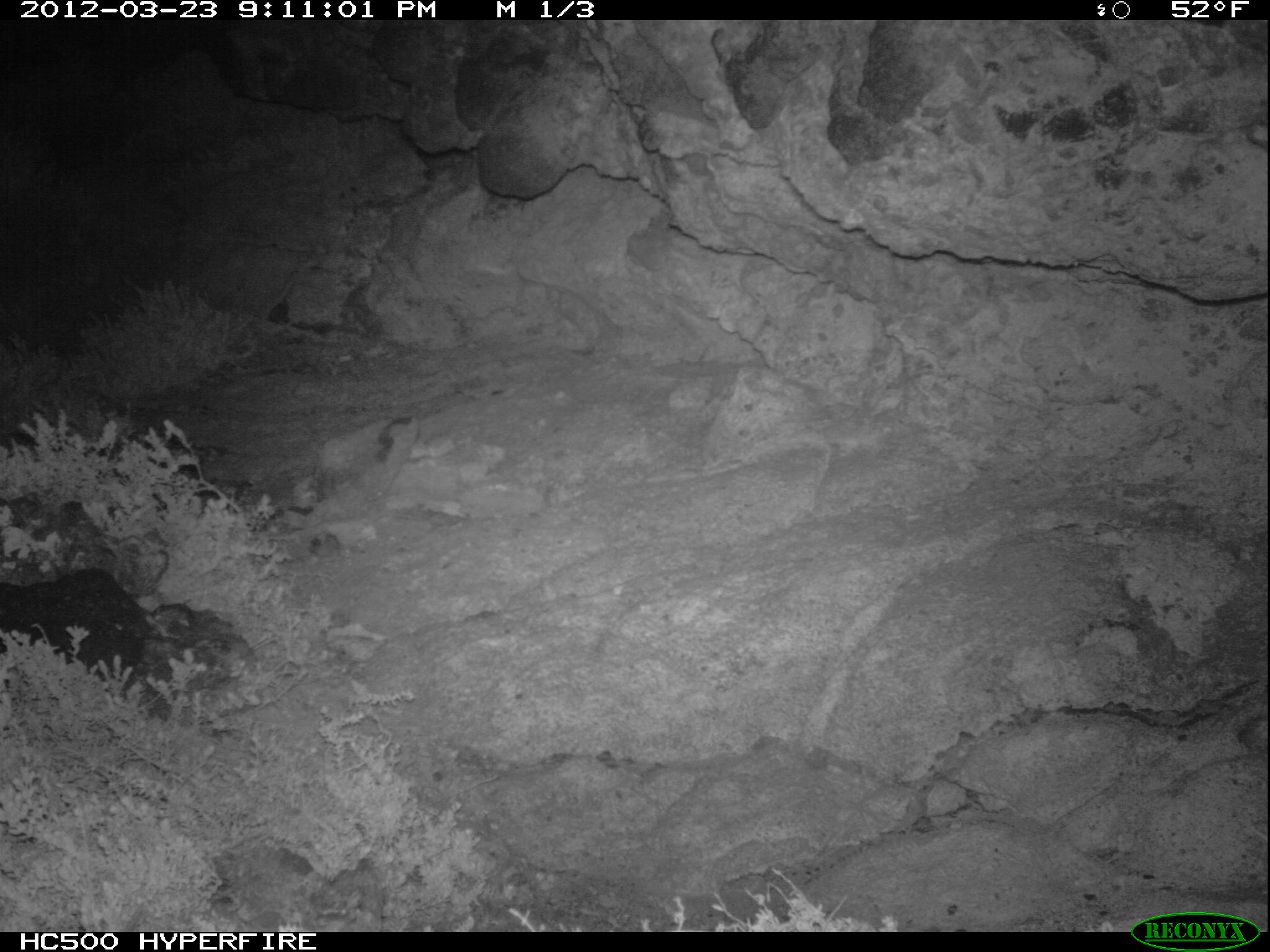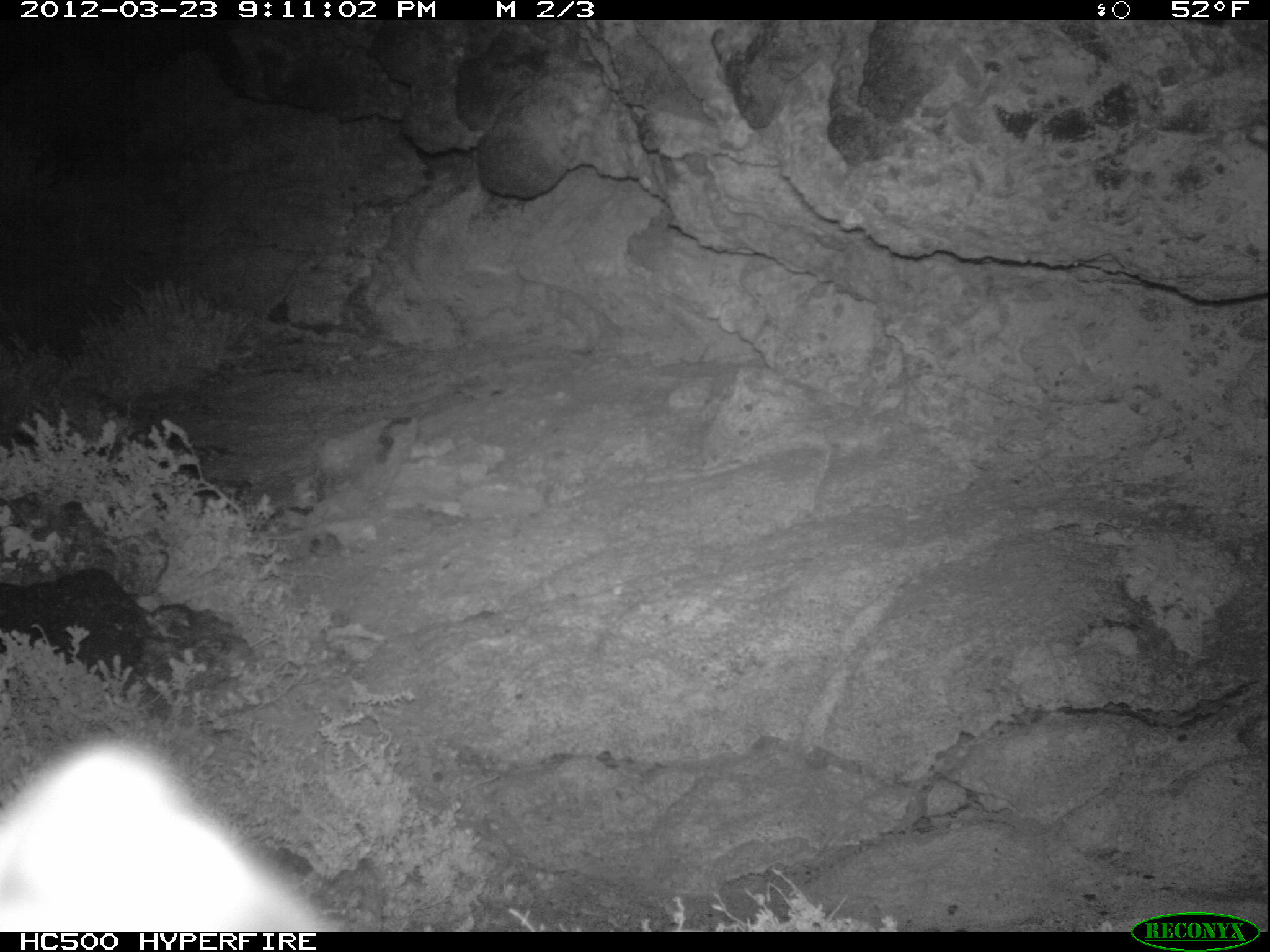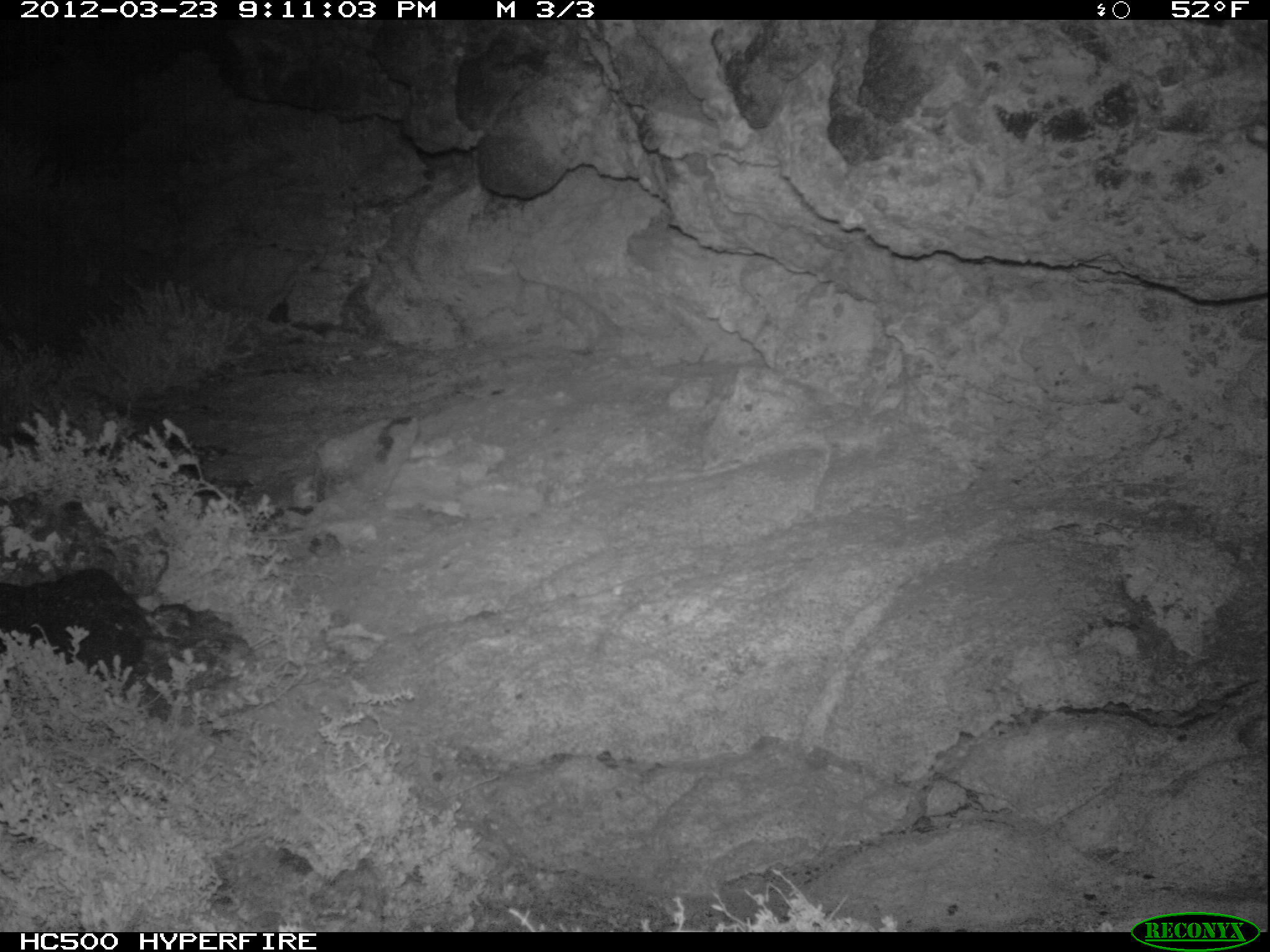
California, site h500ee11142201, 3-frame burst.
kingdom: Animalia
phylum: Chordata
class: Mammalia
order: Carnivora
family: Canidae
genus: Urocyon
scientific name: Urocyon littoralis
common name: island fox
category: fox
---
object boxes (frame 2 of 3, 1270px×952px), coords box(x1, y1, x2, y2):
fox: box(0, 734, 339, 932)